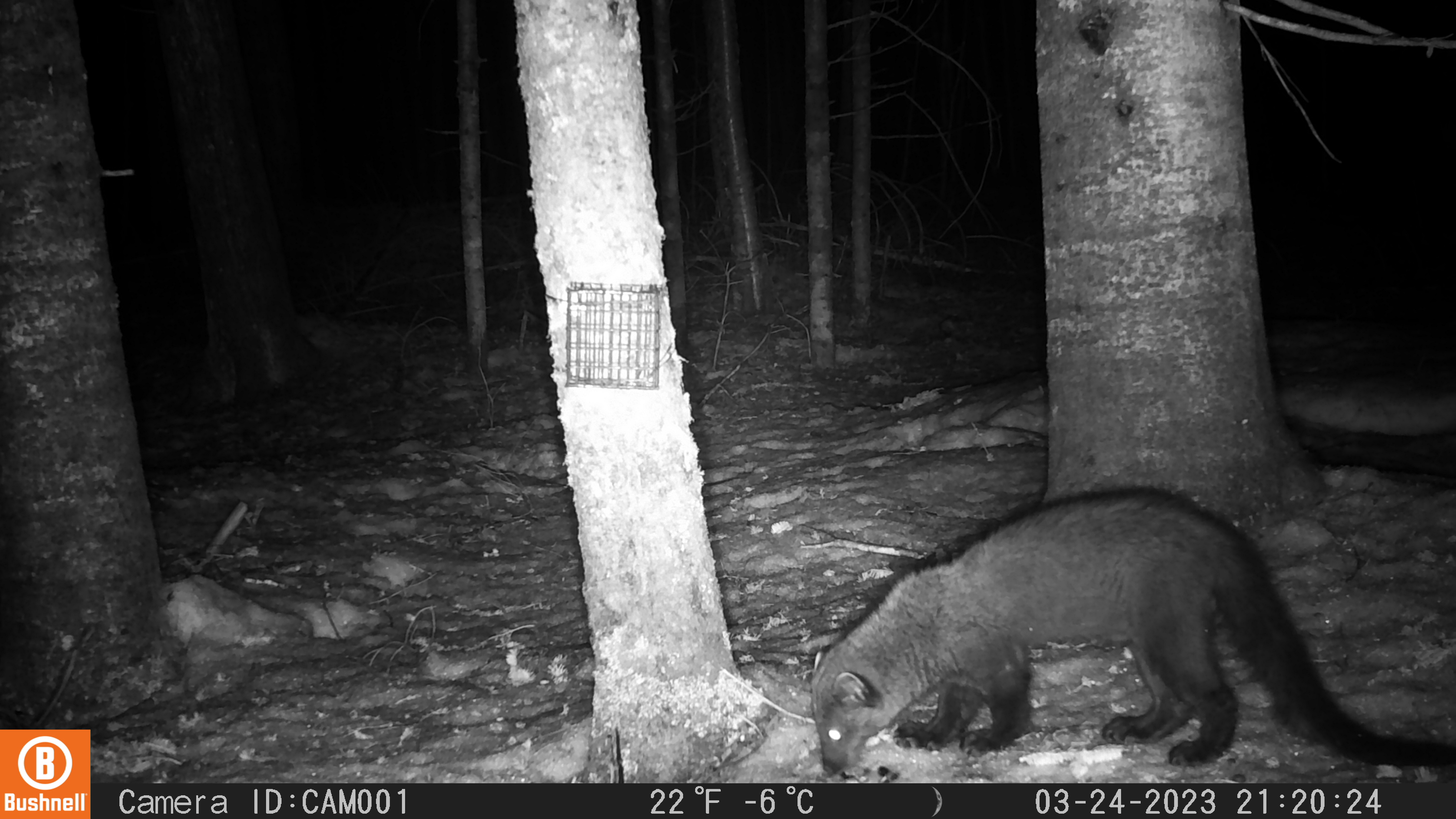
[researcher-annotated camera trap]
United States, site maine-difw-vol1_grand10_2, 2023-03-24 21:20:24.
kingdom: Animalia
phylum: Chordata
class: Mammalia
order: Carnivora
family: Mustelidae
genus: Pekania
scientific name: Pekania pennanti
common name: fisher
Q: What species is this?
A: Fisher (Pekania pennanti).